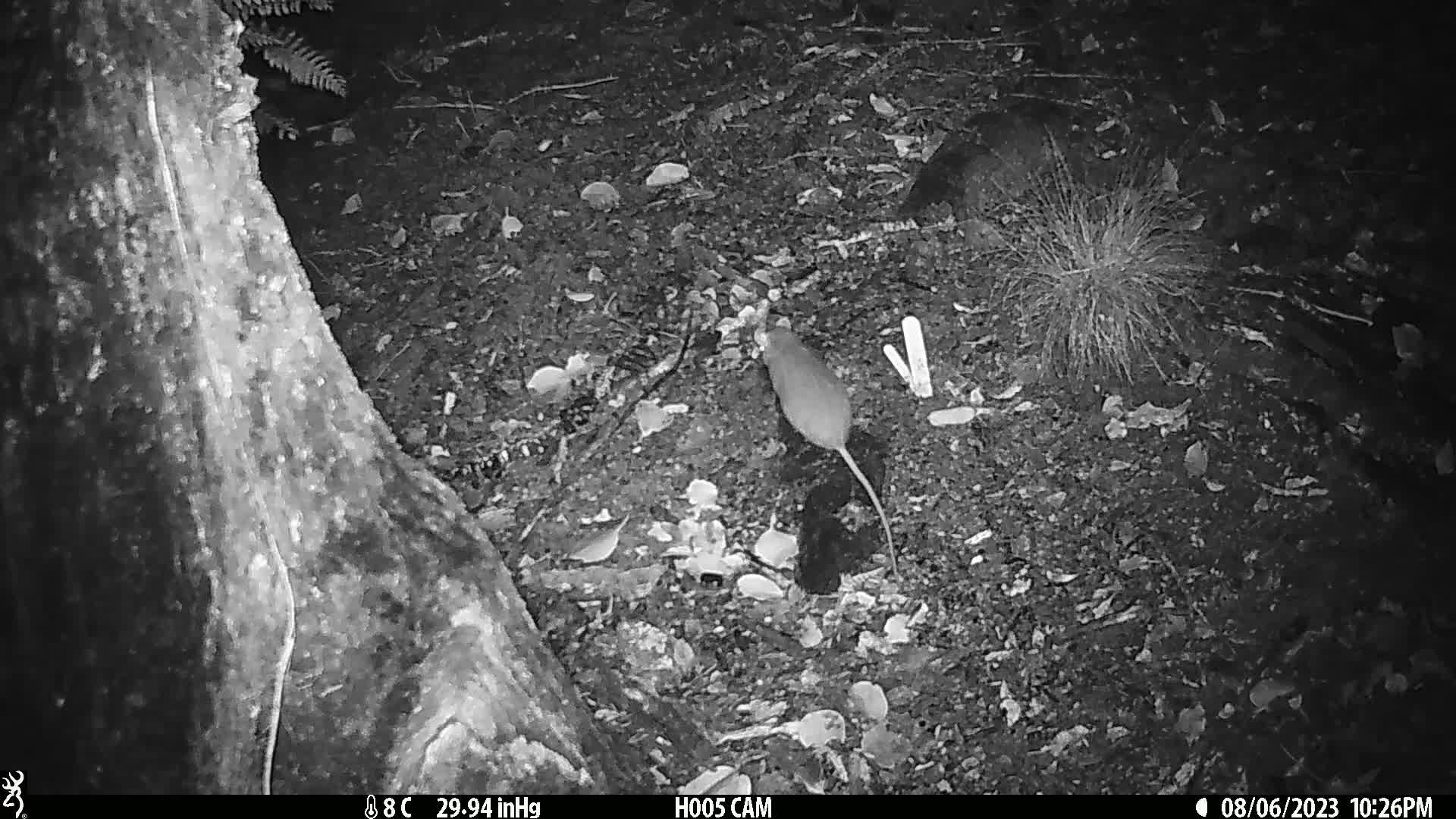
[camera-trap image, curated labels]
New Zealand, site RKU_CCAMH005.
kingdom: Animalia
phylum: Chordata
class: Mammalia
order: Rodentia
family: Muridae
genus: Rattus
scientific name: Rattus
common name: rat